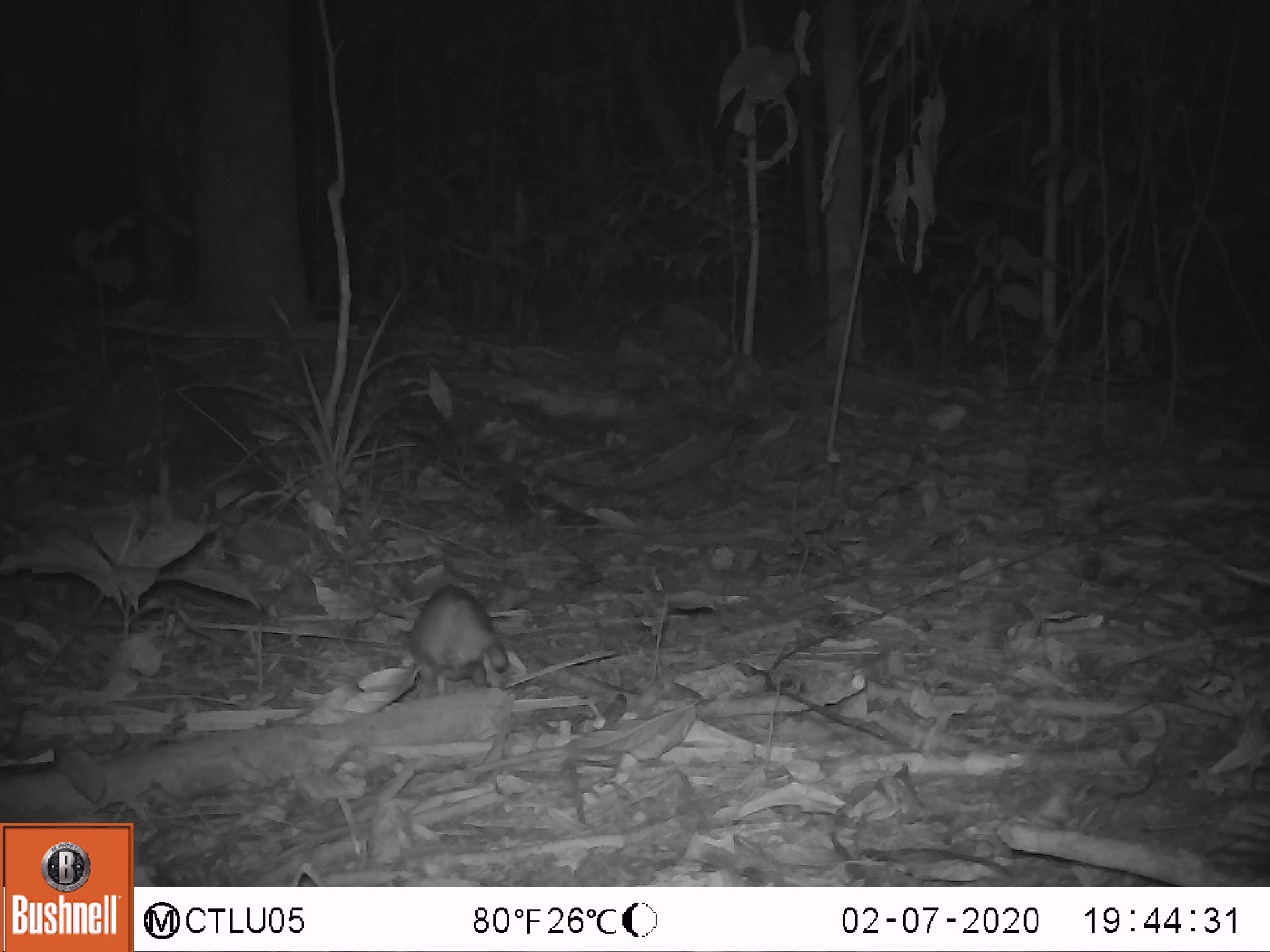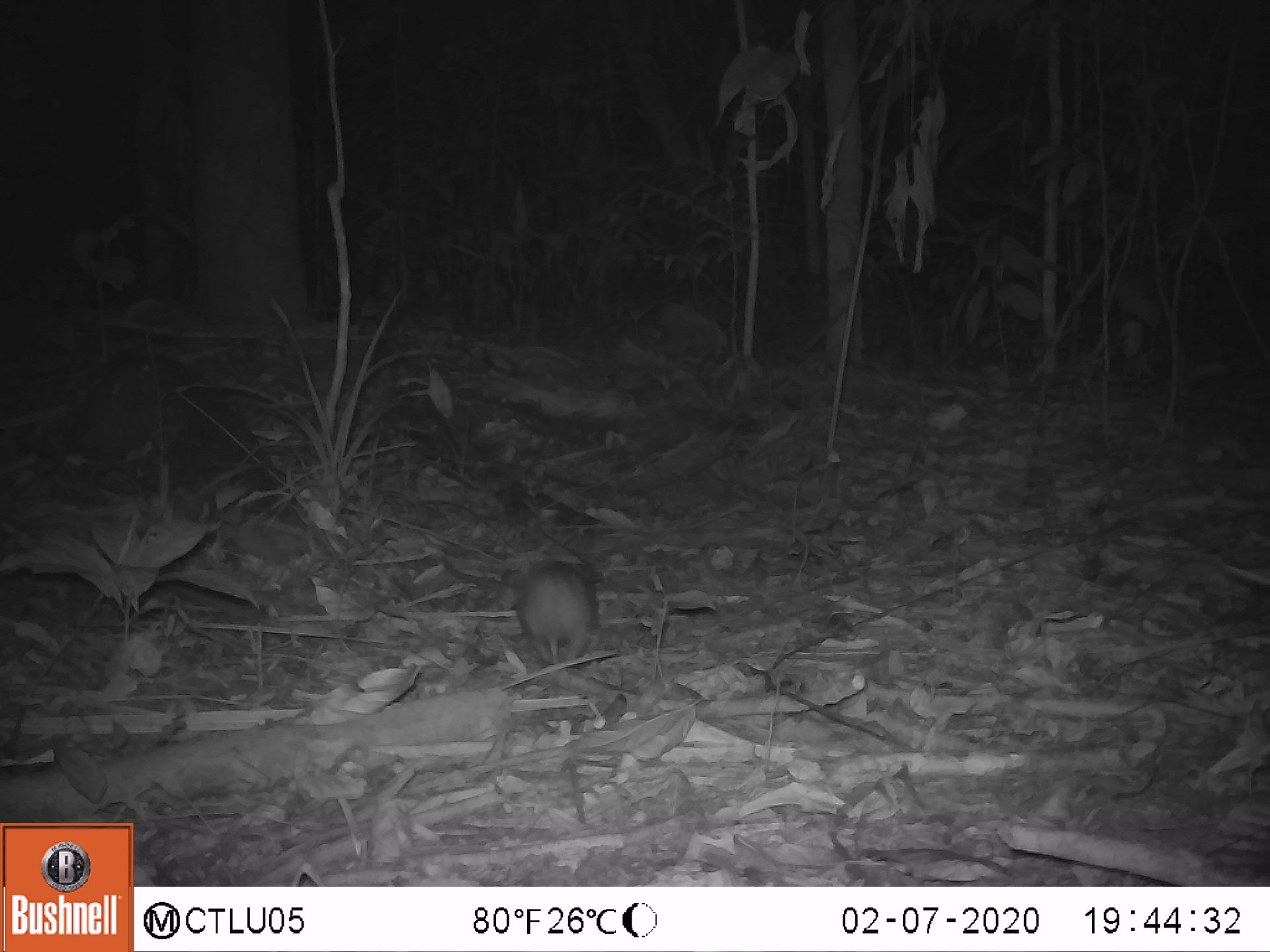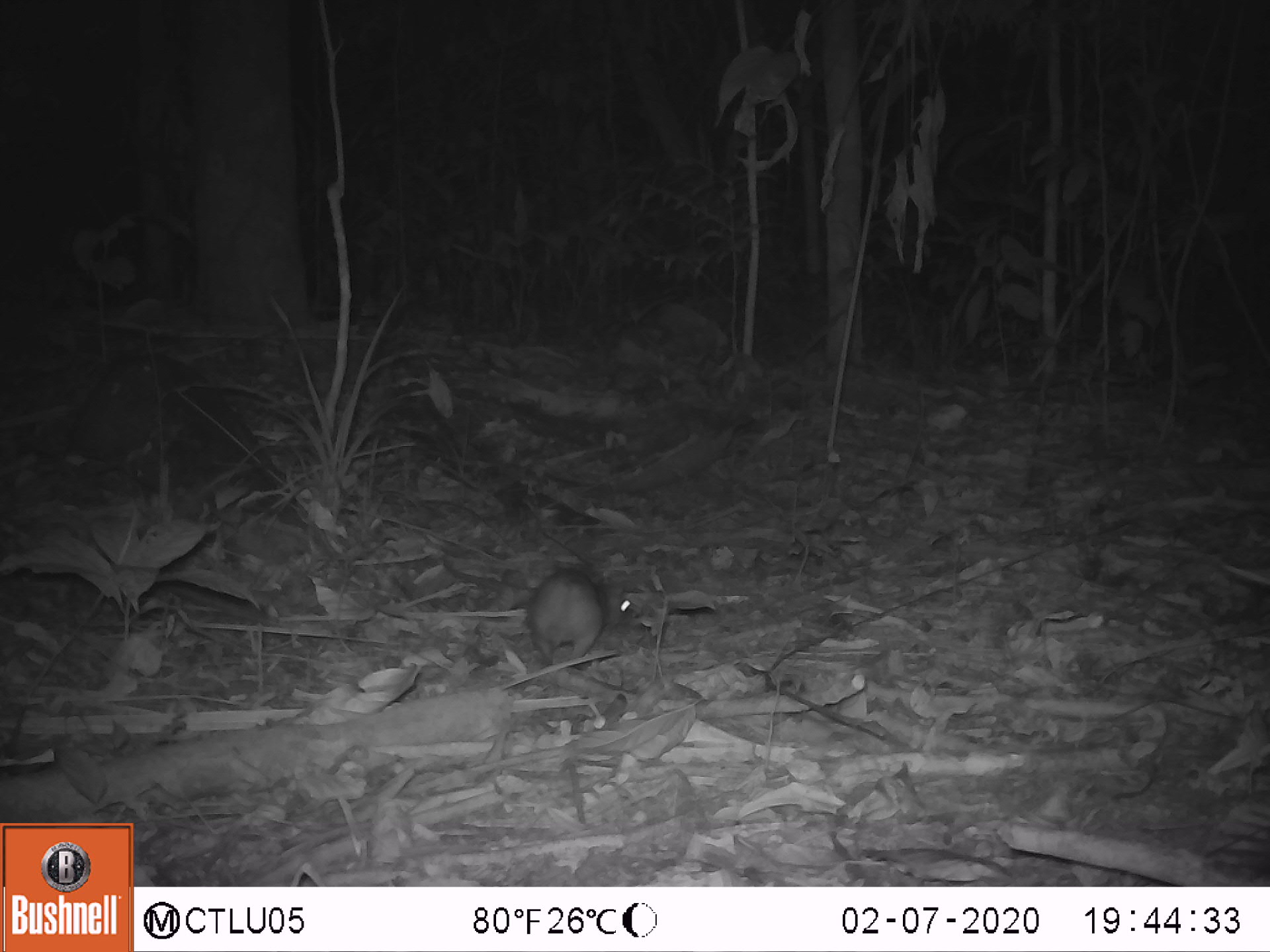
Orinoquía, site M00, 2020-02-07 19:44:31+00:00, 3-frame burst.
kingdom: Animalia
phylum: Chordata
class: Mammalia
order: Rodentia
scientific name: Rodentia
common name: rodent